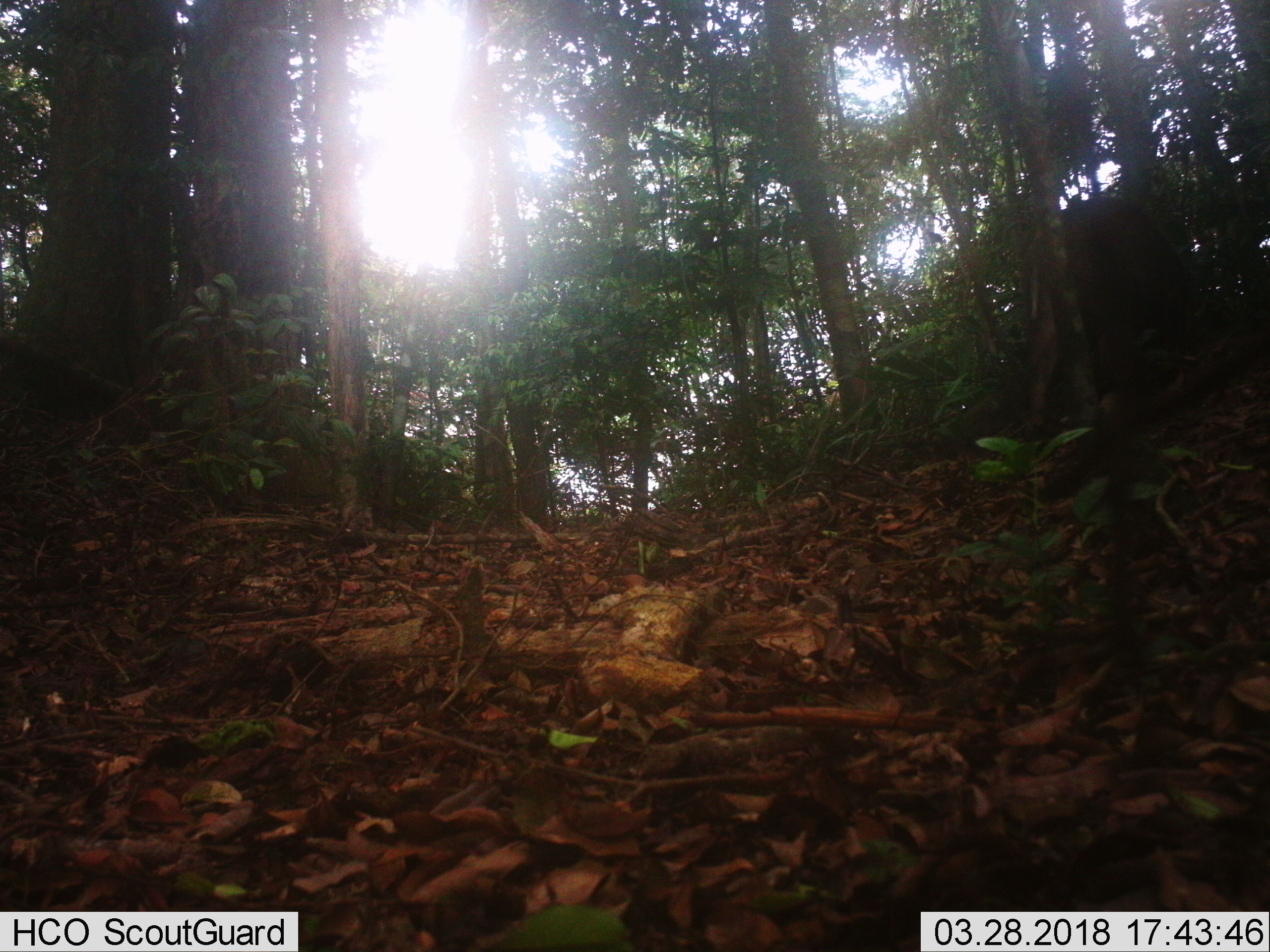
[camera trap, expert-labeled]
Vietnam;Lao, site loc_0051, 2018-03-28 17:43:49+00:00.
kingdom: Animalia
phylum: Chordata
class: Mammalia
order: Artiodactyla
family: Suidae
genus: Sus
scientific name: Sus scrofa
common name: eurasian wild pig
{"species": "eurasian wild pig (Sus scrofa)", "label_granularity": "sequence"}